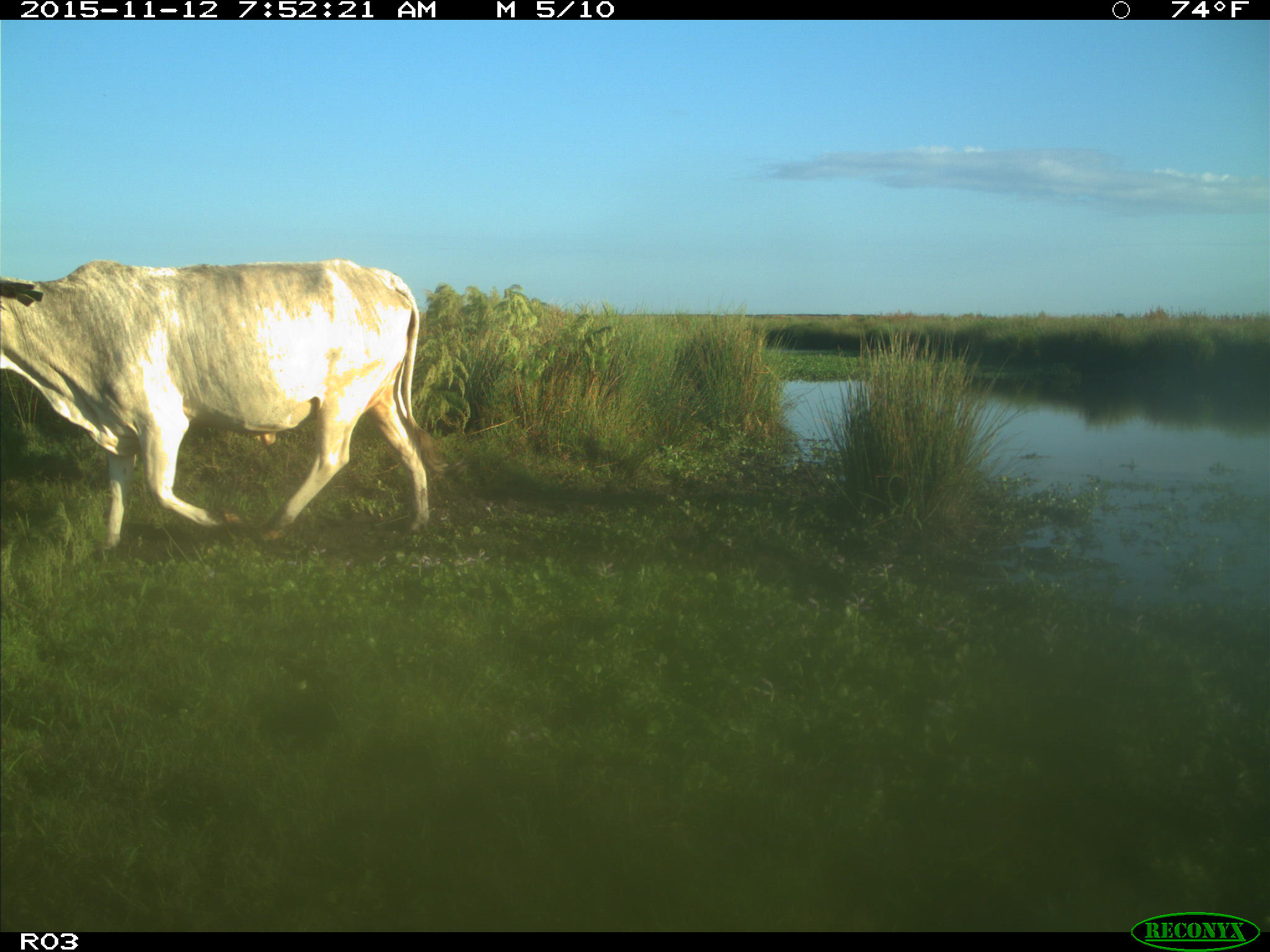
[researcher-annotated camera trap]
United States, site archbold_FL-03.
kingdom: Animalia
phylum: Chordata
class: Mammalia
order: Artiodactyla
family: Bovidae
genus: Bos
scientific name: Bos taurus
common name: domestic cow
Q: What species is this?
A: Bos taurus (domestic cow).